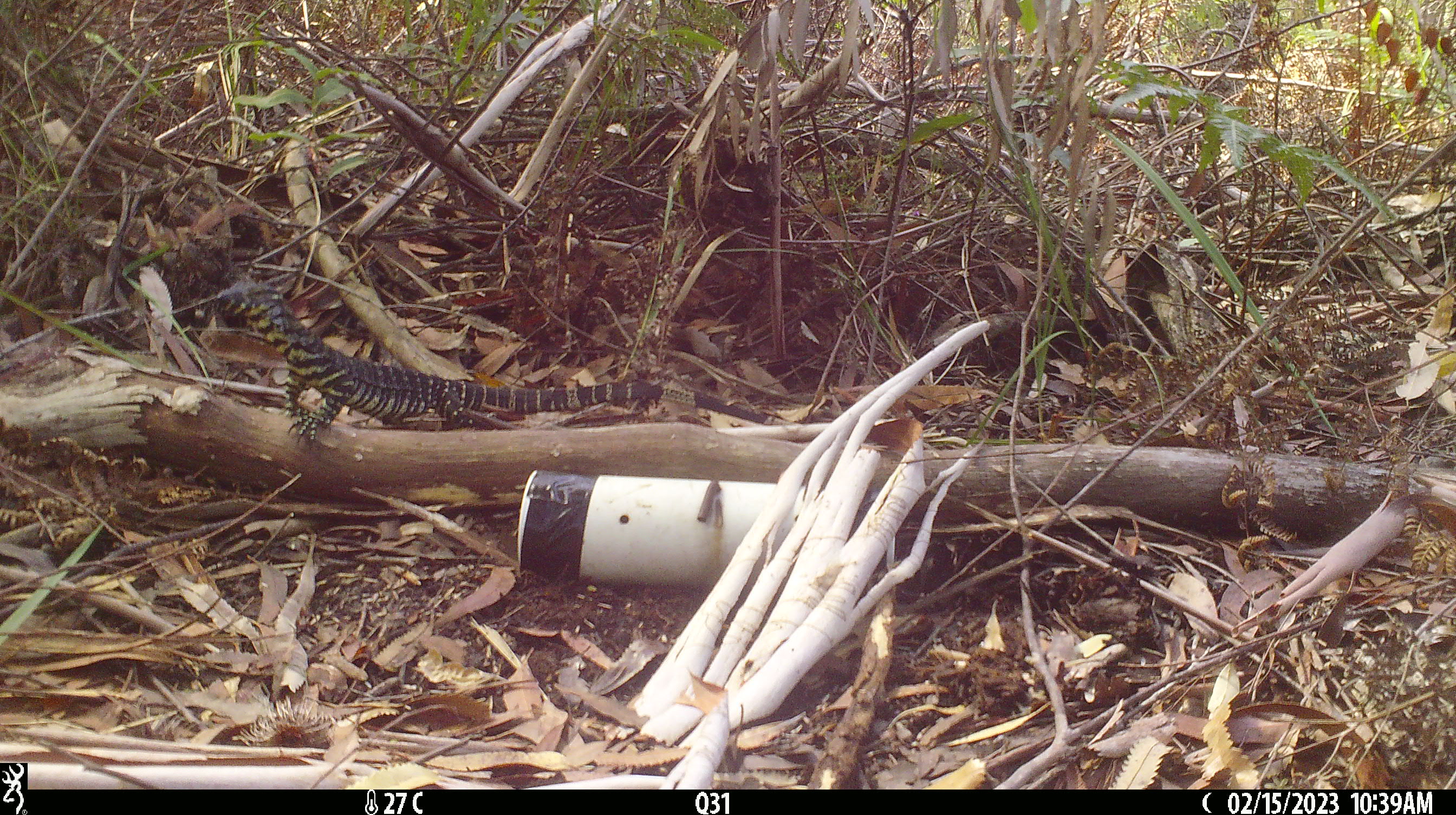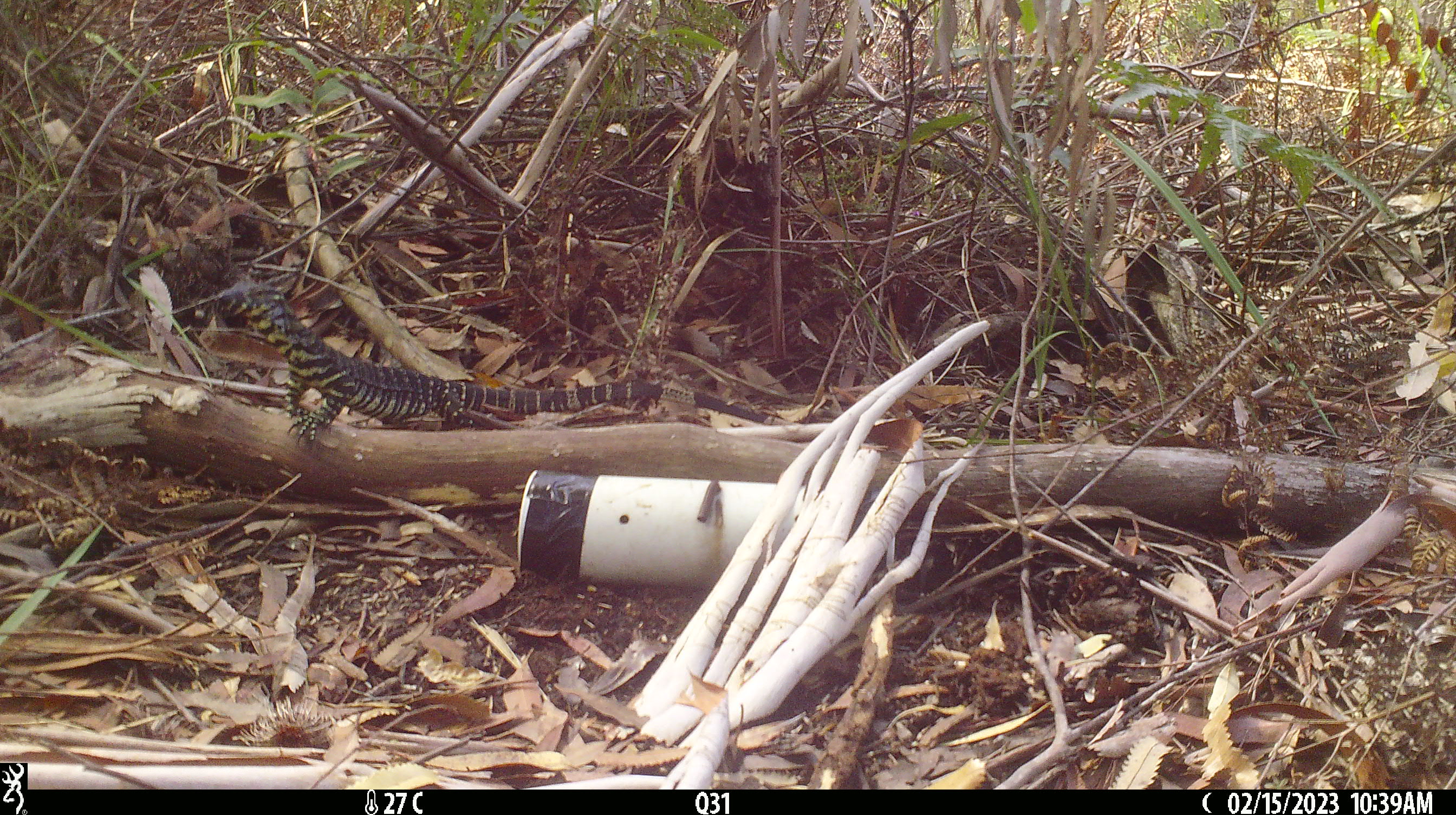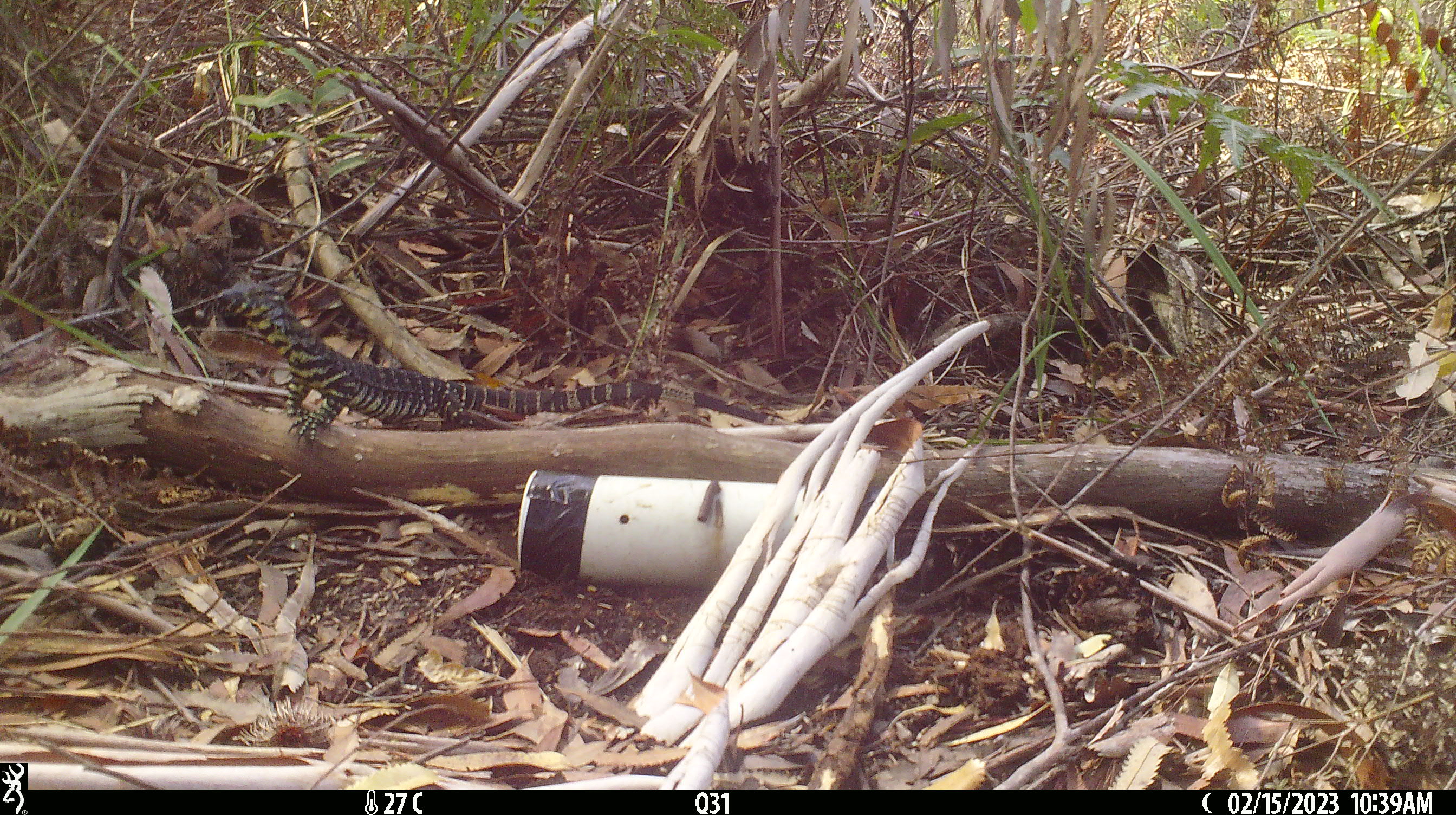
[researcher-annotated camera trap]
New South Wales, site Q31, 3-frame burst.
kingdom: Animalia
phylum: Chordata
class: Reptilia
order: Squamata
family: Varanidae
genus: Varanus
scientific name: Varanus varius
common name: lace monitor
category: goanna